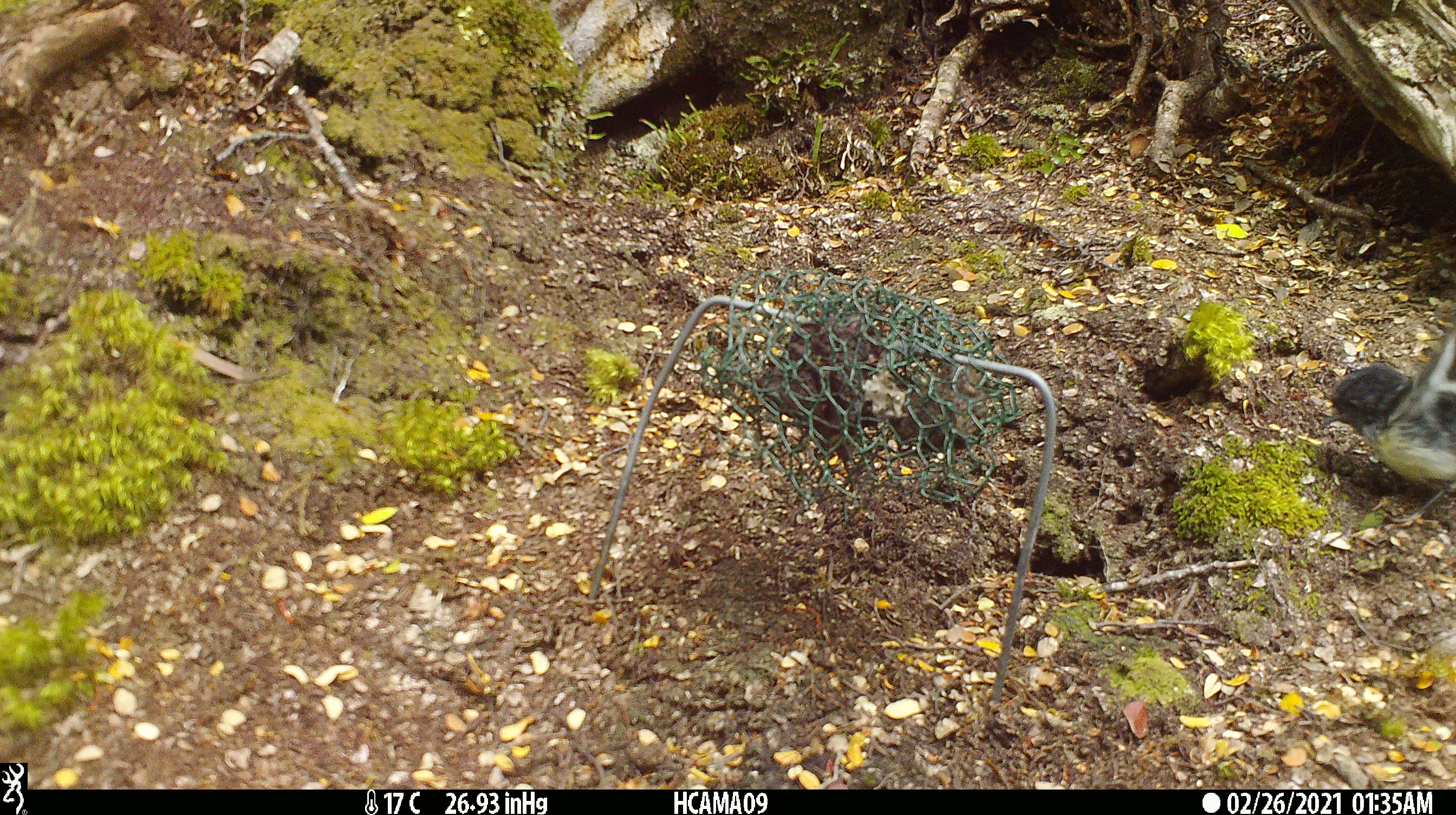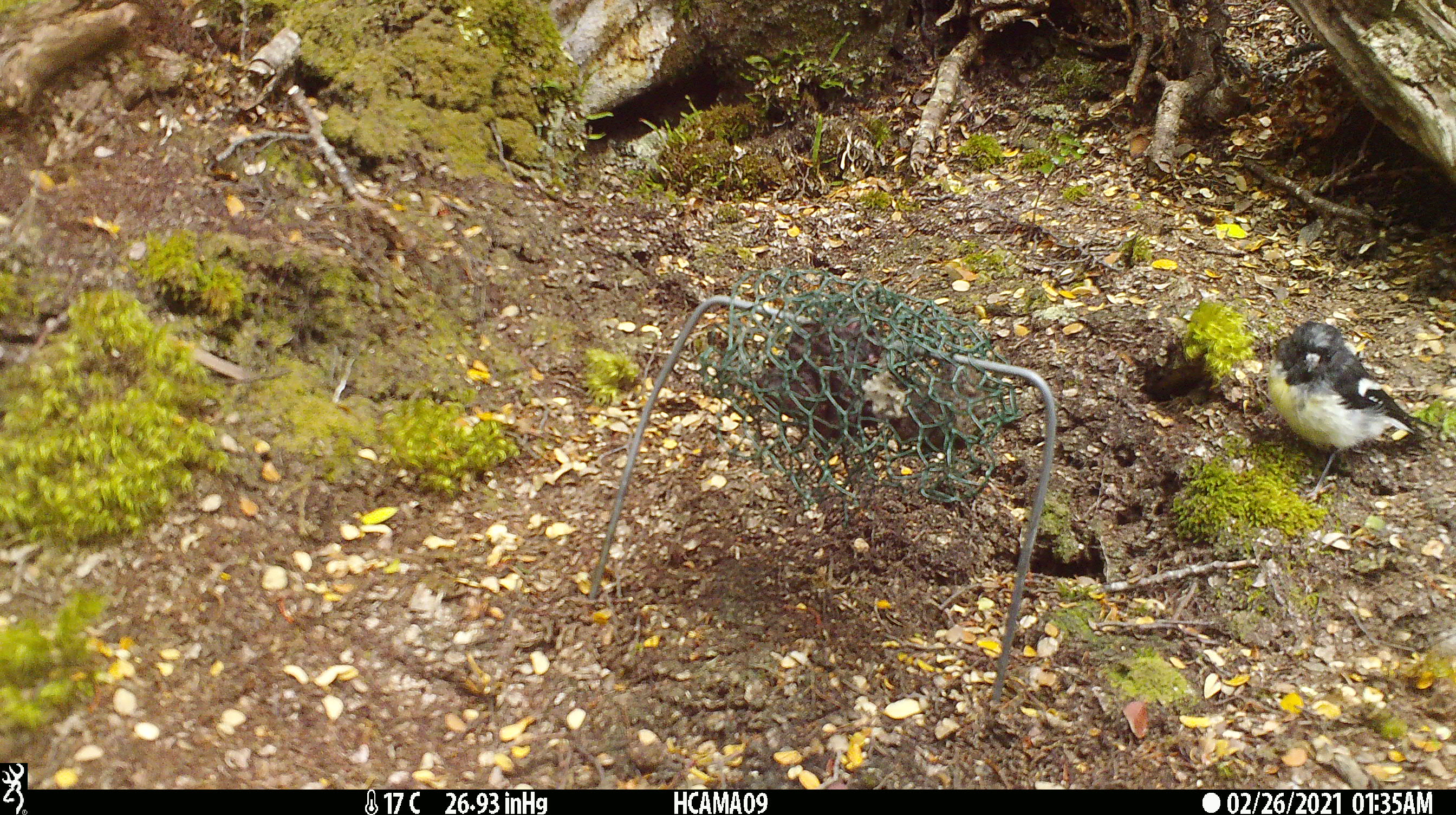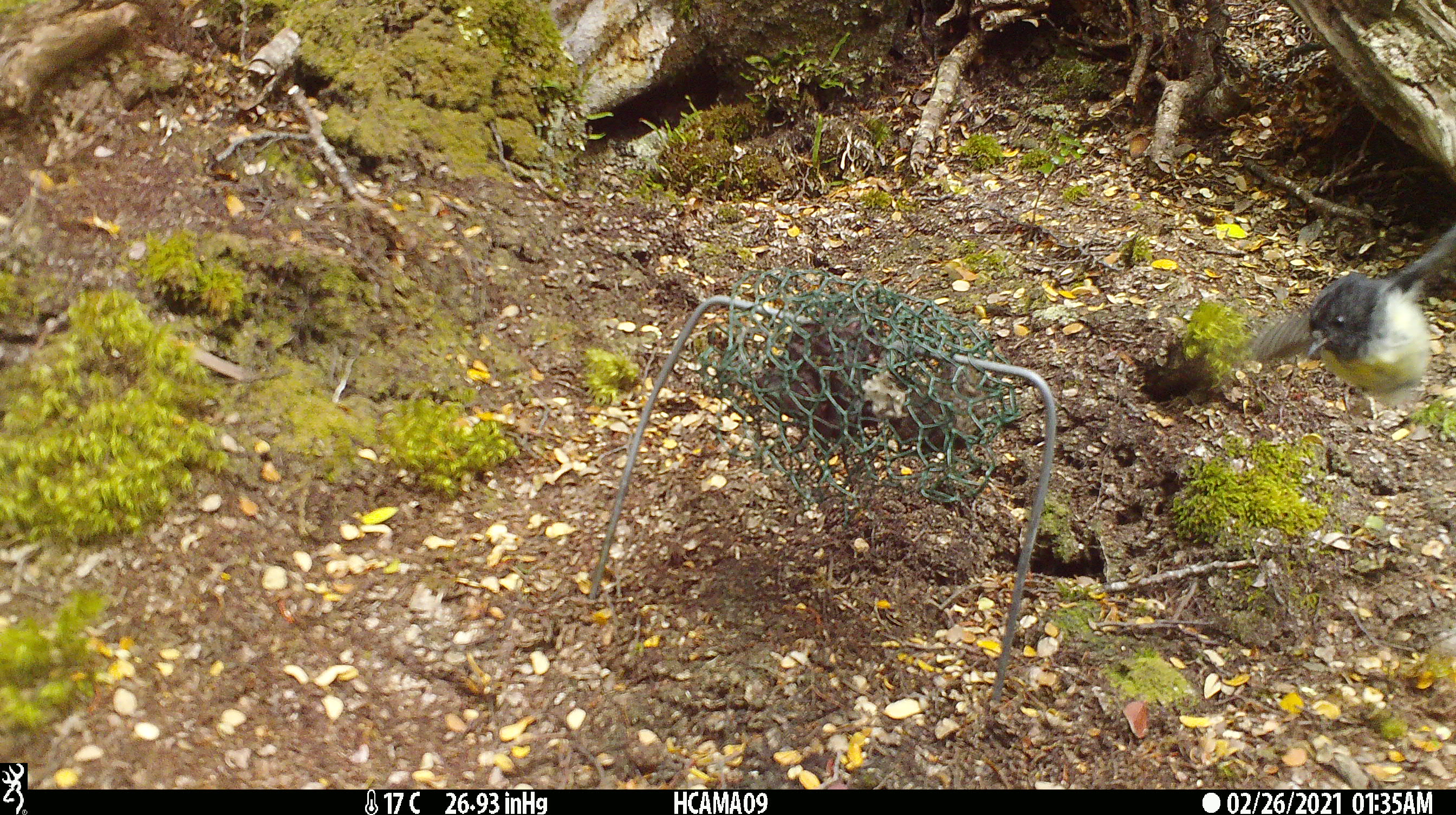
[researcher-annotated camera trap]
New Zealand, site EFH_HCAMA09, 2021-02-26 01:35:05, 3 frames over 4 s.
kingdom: Animalia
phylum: Chordata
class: Aves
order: Passeriformes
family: Petroicidae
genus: Petroica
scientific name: Petroica macrocephala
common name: tomtit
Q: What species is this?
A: Tomtit (Petroica macrocephala).